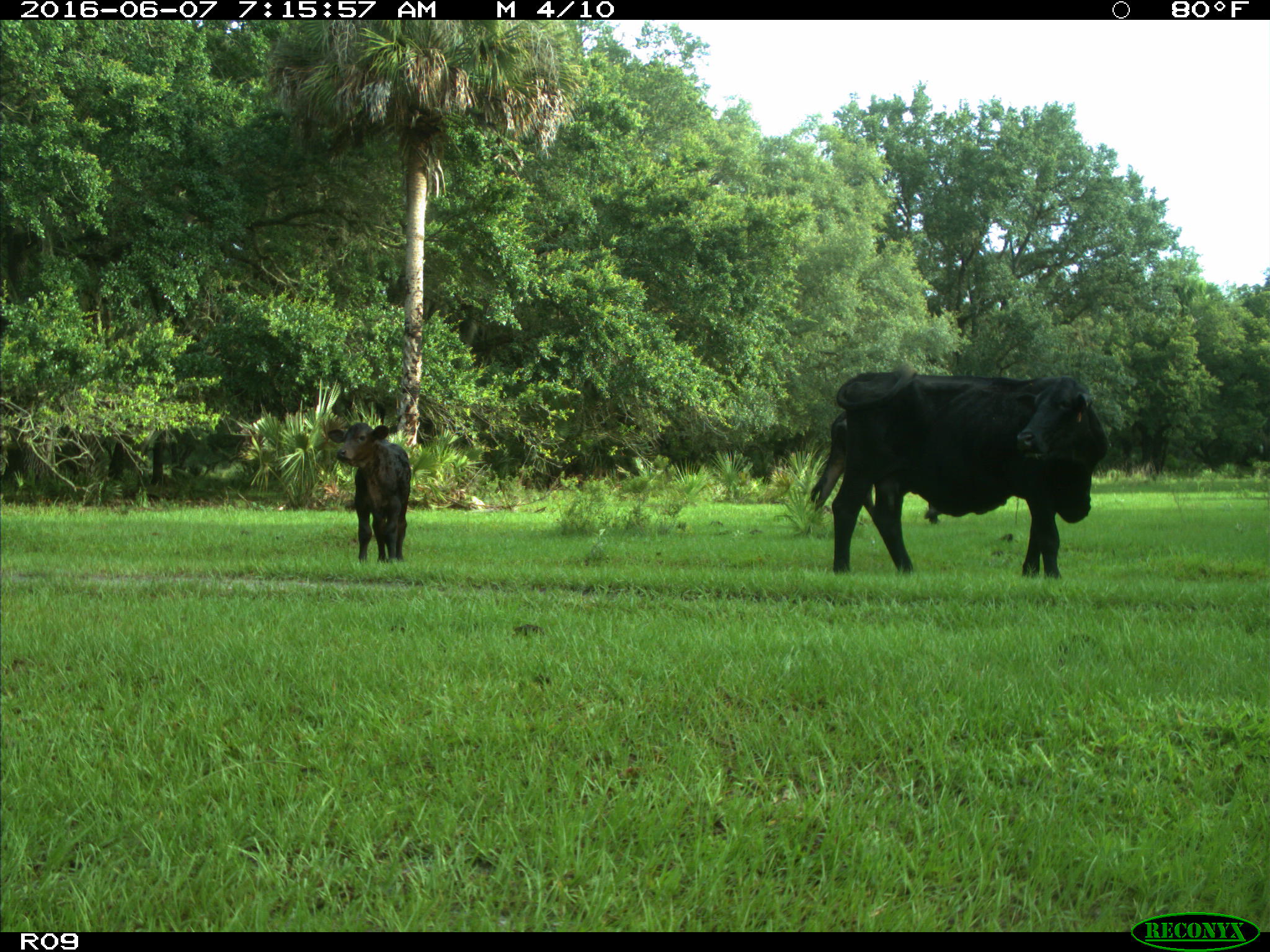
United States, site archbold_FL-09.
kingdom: Animalia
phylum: Chordata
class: Mammalia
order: Artiodactyla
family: Bovidae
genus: Bos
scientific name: Bos taurus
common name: domestic cow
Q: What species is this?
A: Bos taurus (domestic cow).